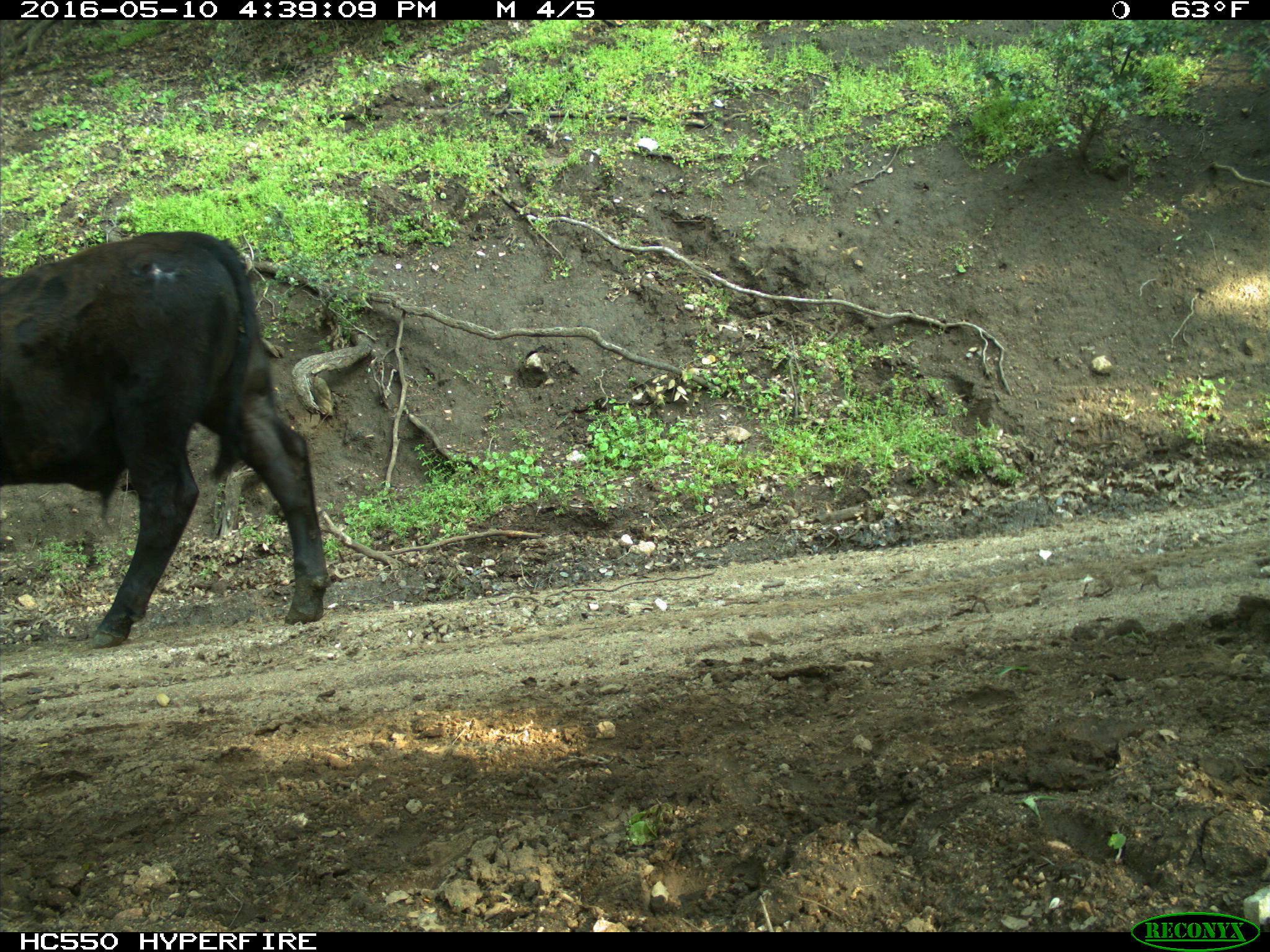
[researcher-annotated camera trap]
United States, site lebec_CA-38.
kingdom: Animalia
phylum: Chordata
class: Mammalia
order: Artiodactyla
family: Bovidae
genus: Bos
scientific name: Bos taurus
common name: domestic cow